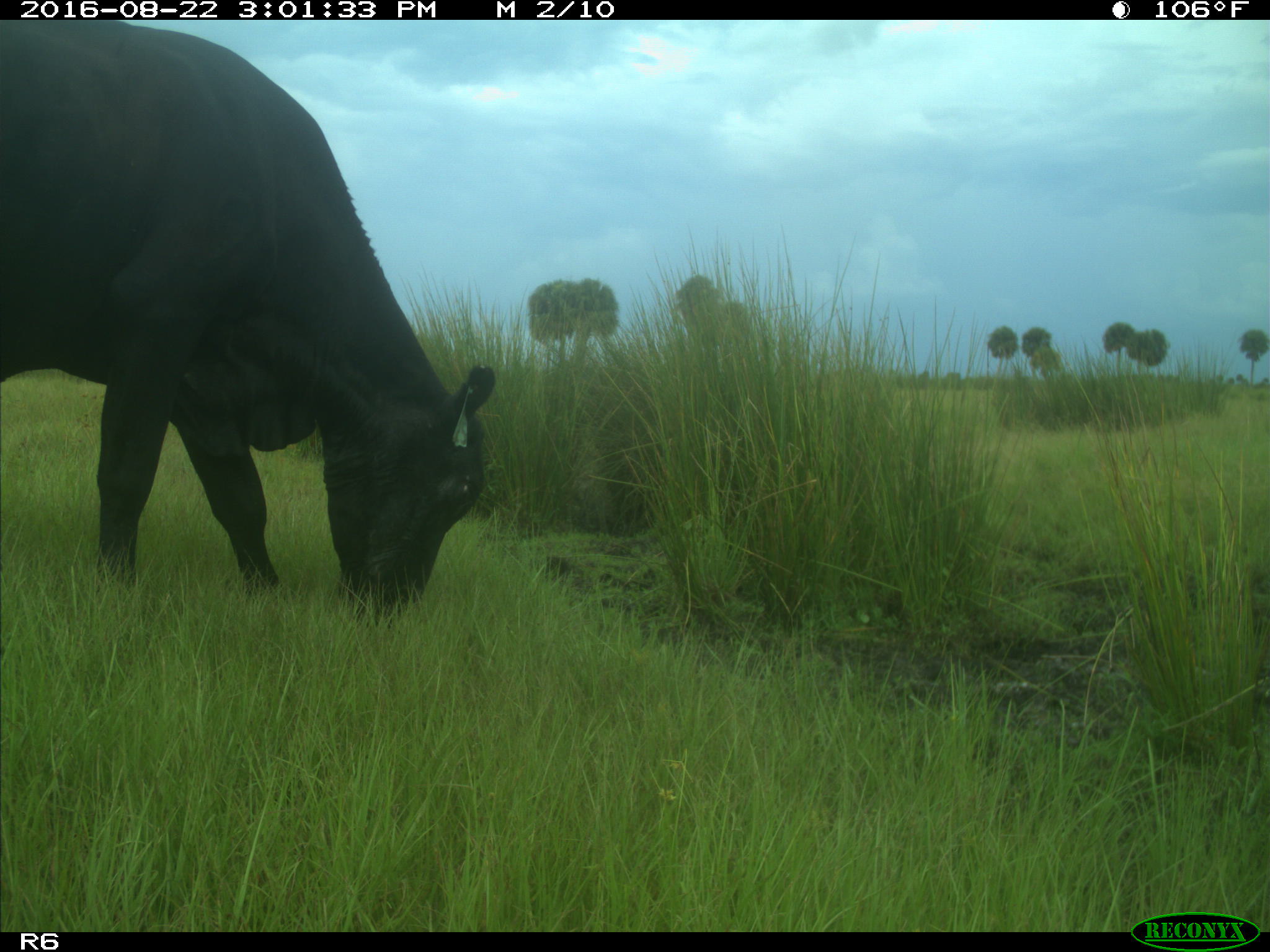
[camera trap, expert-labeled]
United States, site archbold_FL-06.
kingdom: Animalia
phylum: Chordata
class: Mammalia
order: Artiodactyla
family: Bovidae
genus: Bos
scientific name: Bos taurus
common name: domestic cow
Bos taurus (domestic cow).